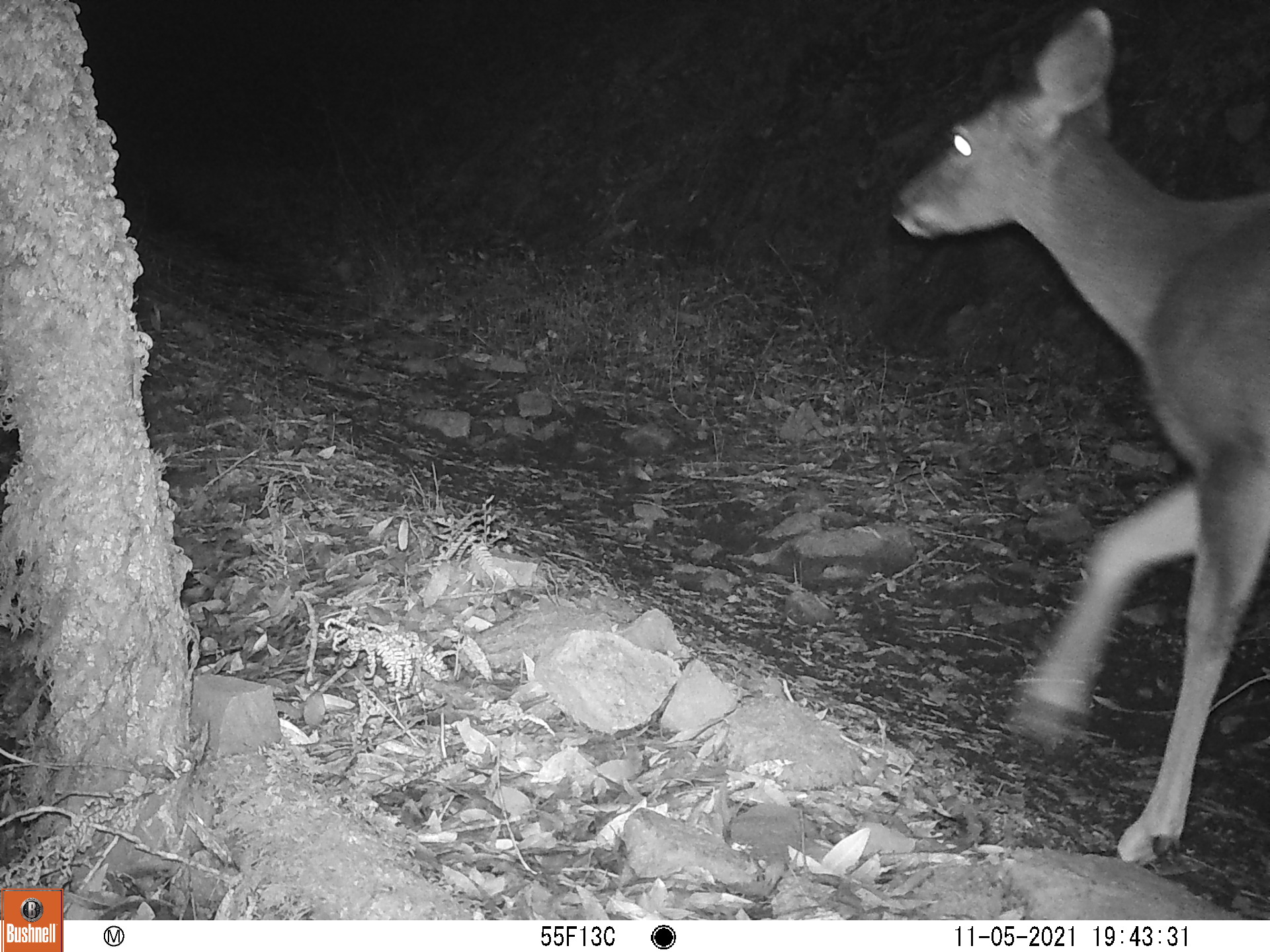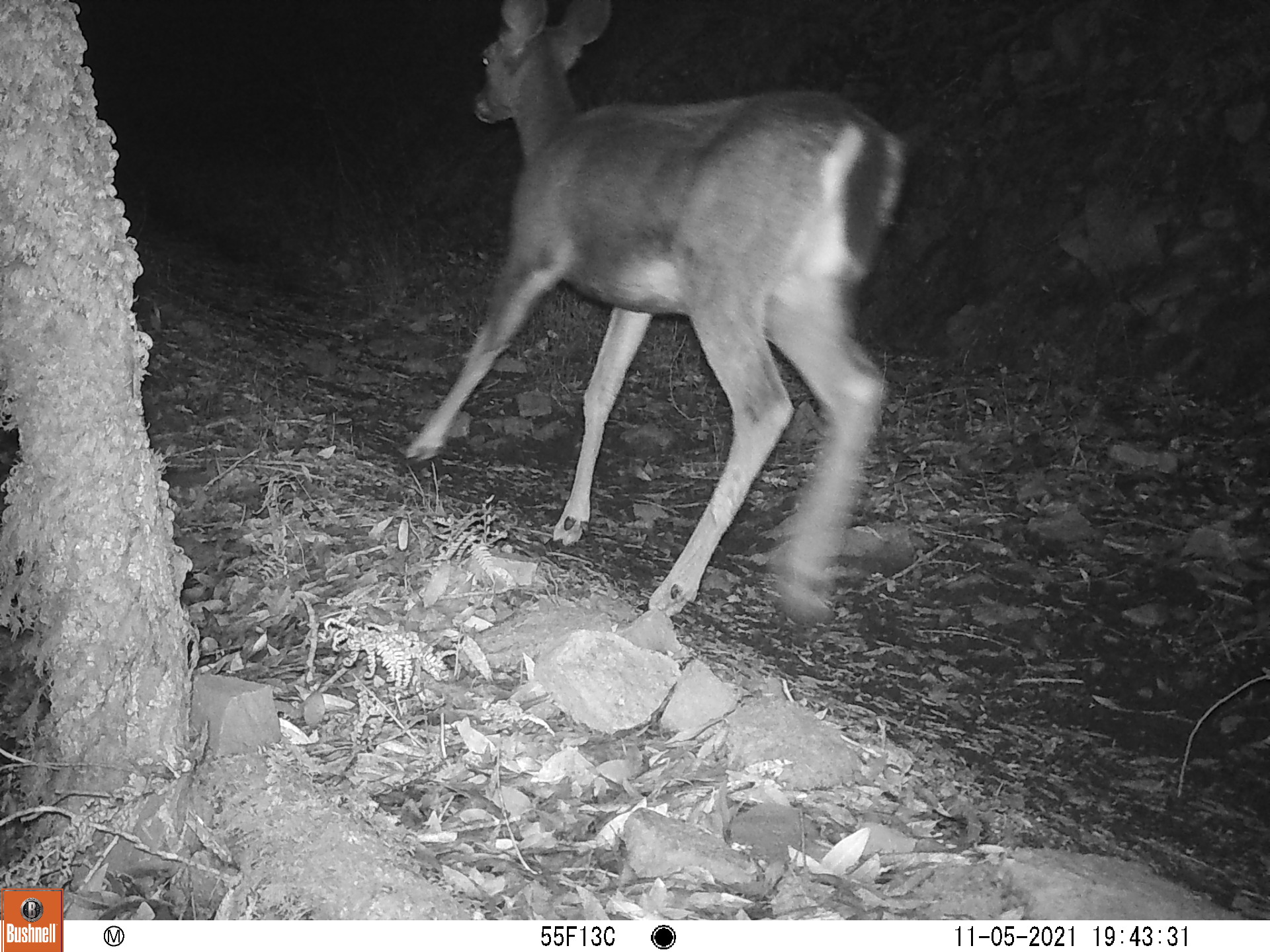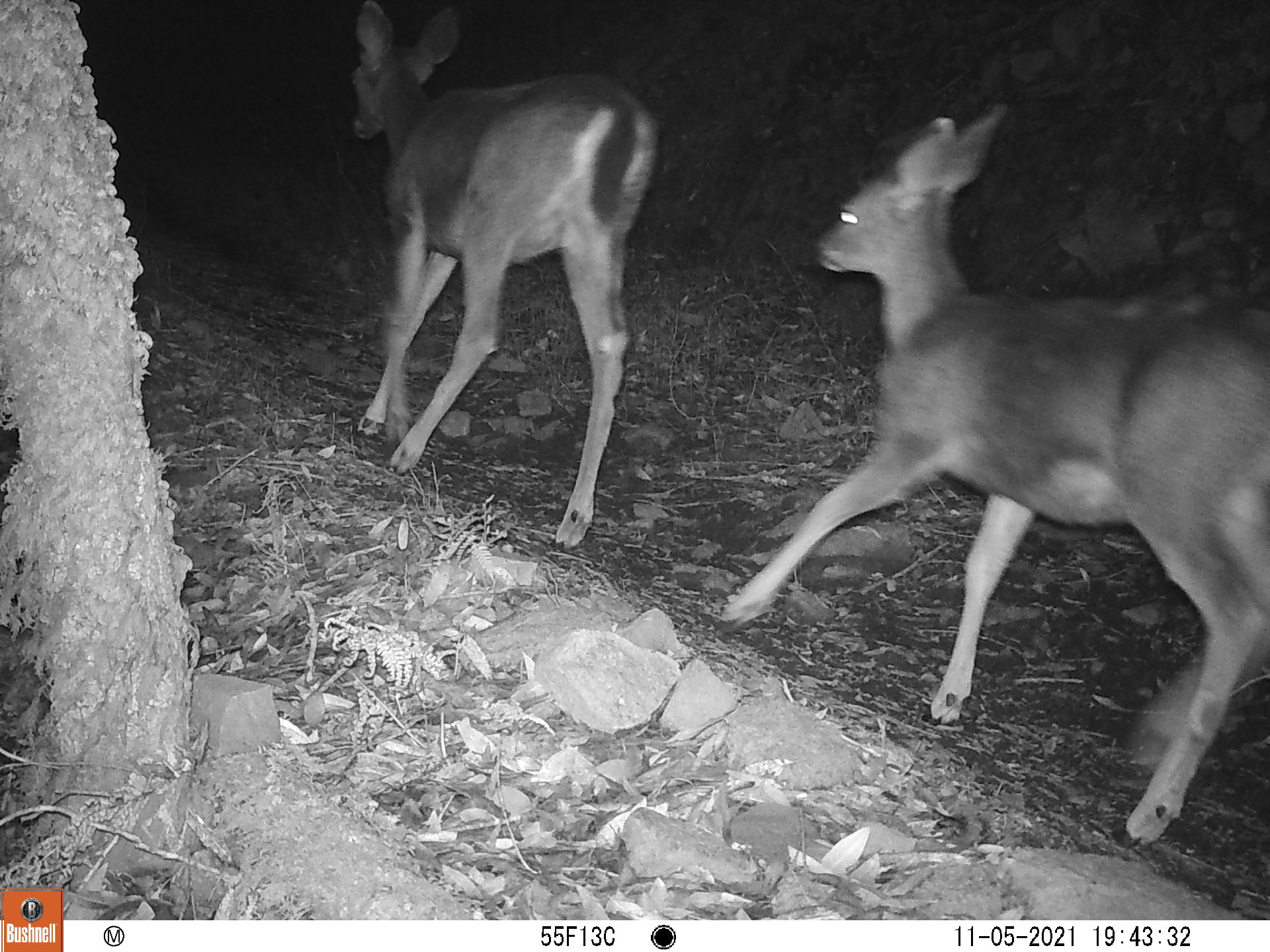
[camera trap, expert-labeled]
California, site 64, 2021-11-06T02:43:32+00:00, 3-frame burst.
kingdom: Animalia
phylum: Chordata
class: Mammalia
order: Artiodactyla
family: Cervidae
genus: Odocoileus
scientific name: Odocoileus hemionus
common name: mule deer